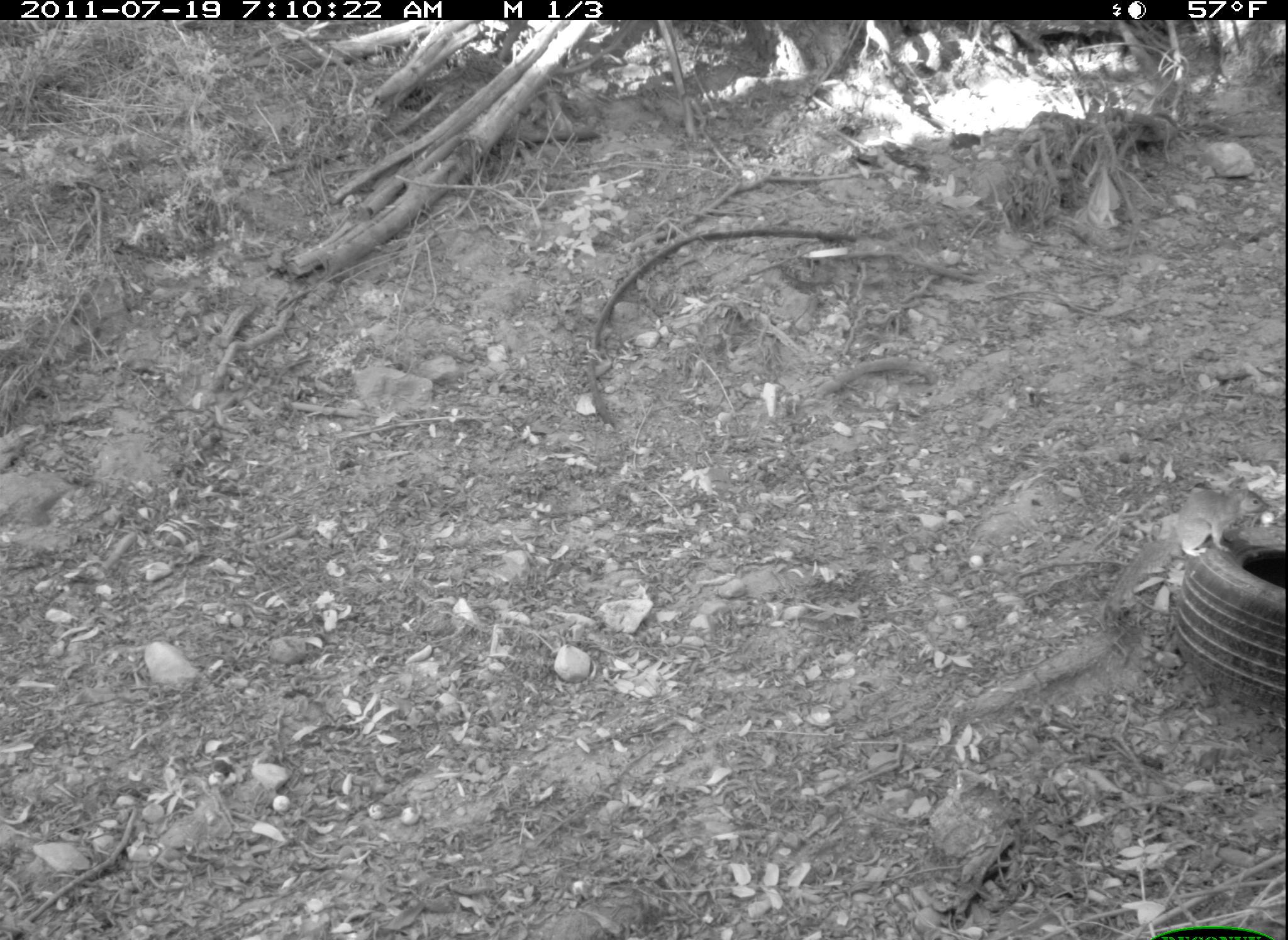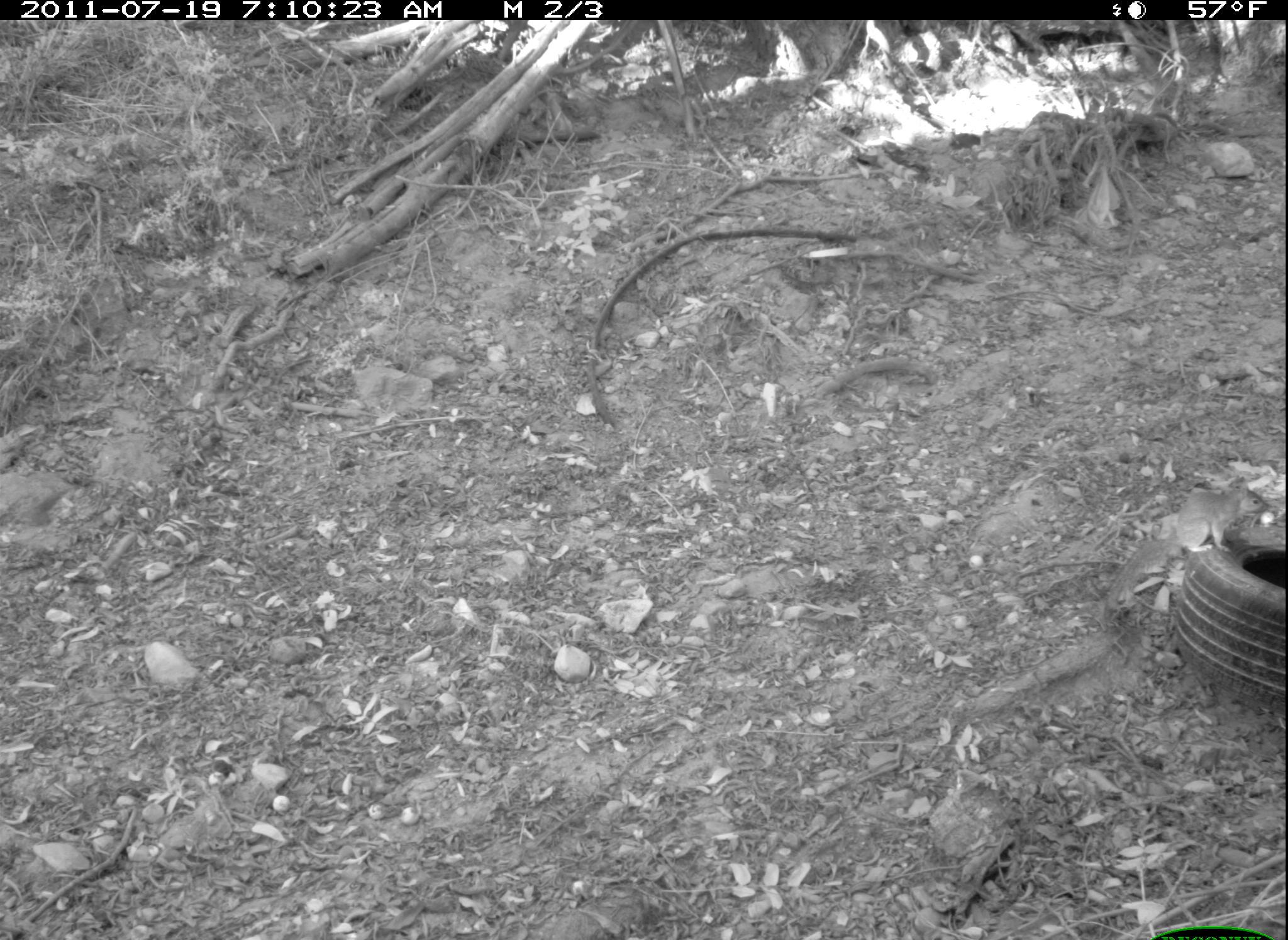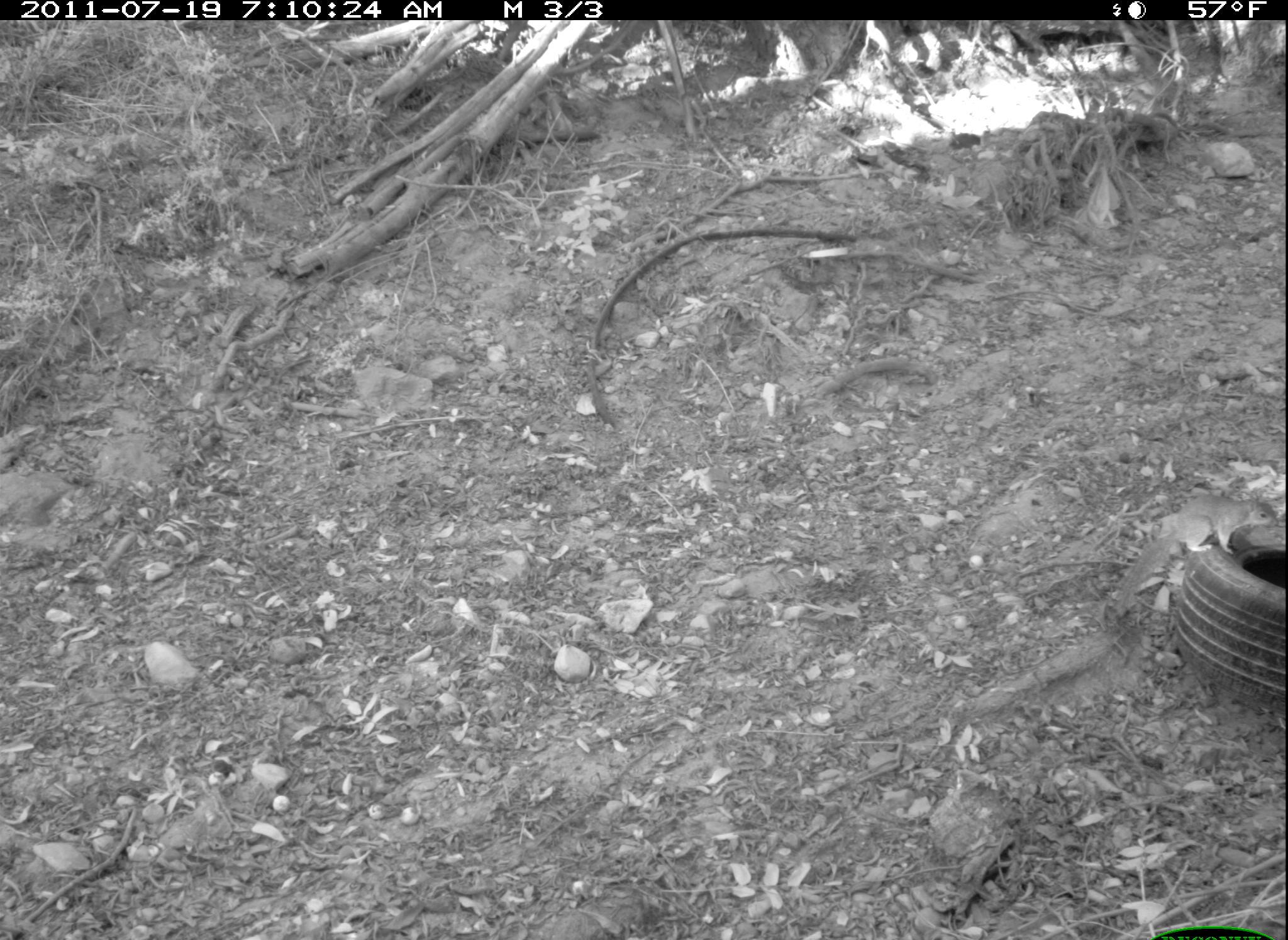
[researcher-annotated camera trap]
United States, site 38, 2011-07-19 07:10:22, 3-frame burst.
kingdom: Animalia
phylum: Chordata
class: Mammalia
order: Rodentia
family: Sciuridae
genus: Sciurus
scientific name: Sciurus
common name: squirrel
Squirrel (Sciurus).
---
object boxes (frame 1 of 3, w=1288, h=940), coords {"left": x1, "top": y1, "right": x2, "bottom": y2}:
squirrel: {"left": 1095, "top": 475, "right": 1270, "bottom": 620}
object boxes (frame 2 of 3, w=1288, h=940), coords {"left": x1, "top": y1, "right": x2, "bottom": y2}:
squirrel: {"left": 1108, "top": 472, "right": 1272, "bottom": 606}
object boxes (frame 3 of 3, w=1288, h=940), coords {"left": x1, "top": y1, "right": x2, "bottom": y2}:
squirrel: {"left": 1108, "top": 477, "right": 1277, "bottom": 622}